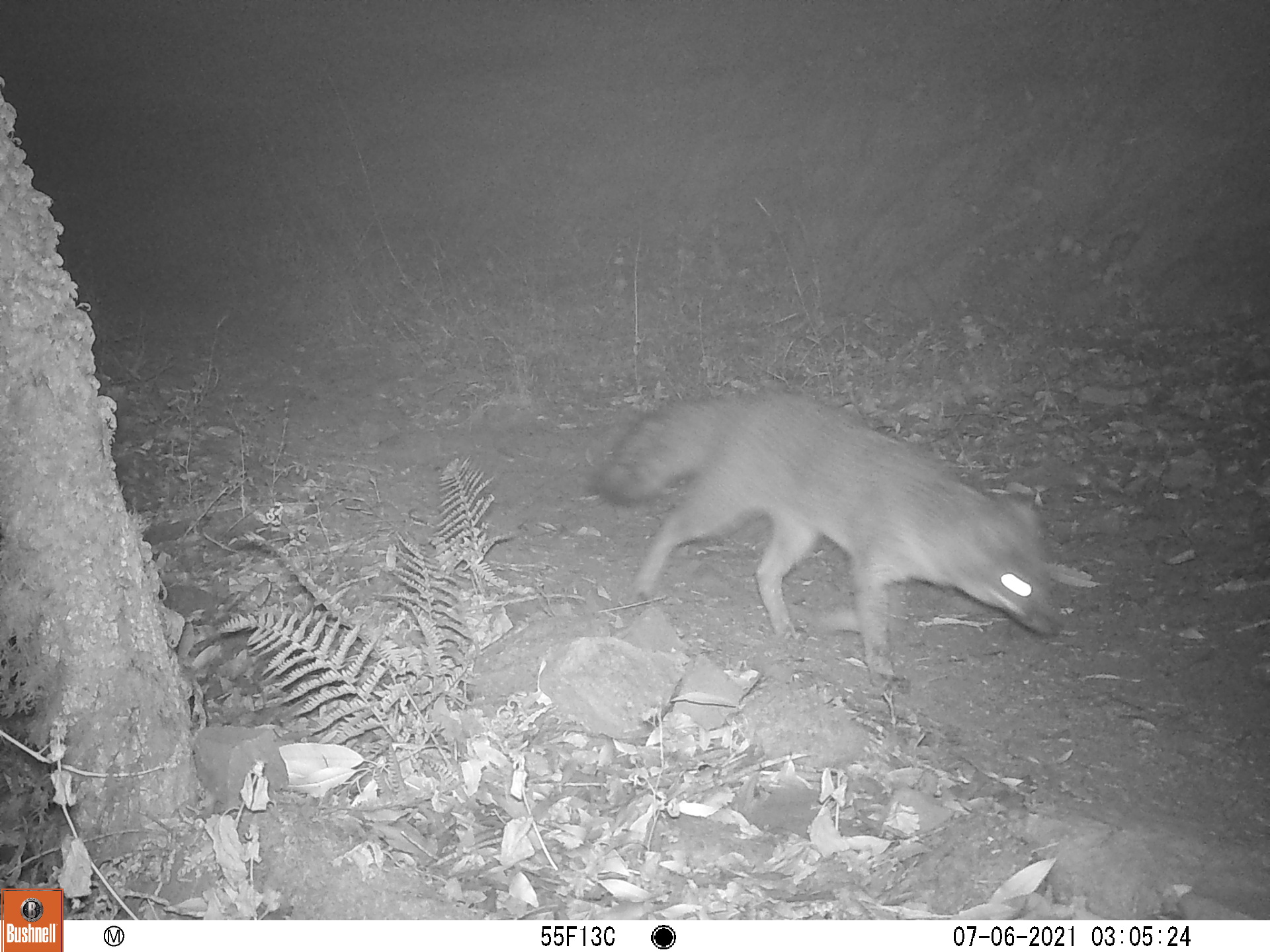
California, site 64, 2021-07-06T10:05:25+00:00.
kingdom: Animalia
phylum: Chordata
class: Mammalia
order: Carnivora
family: Canidae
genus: Urocyon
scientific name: Urocyon cinereoargenteus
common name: gray fox